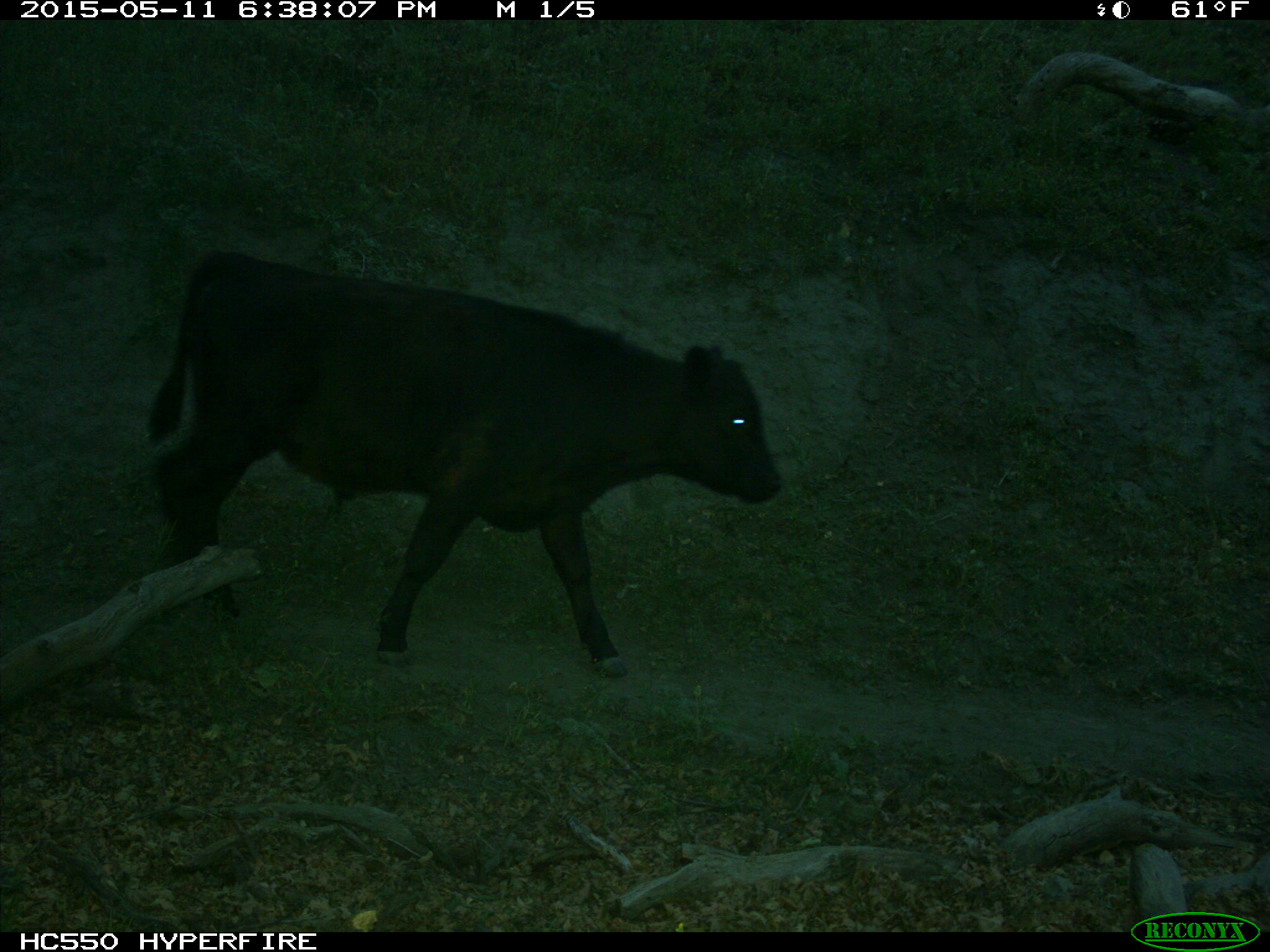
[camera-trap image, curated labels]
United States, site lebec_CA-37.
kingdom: Animalia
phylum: Chordata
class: Mammalia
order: Artiodactyla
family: Bovidae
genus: Bos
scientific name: Bos taurus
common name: domestic cow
Bos taurus (domestic cow).